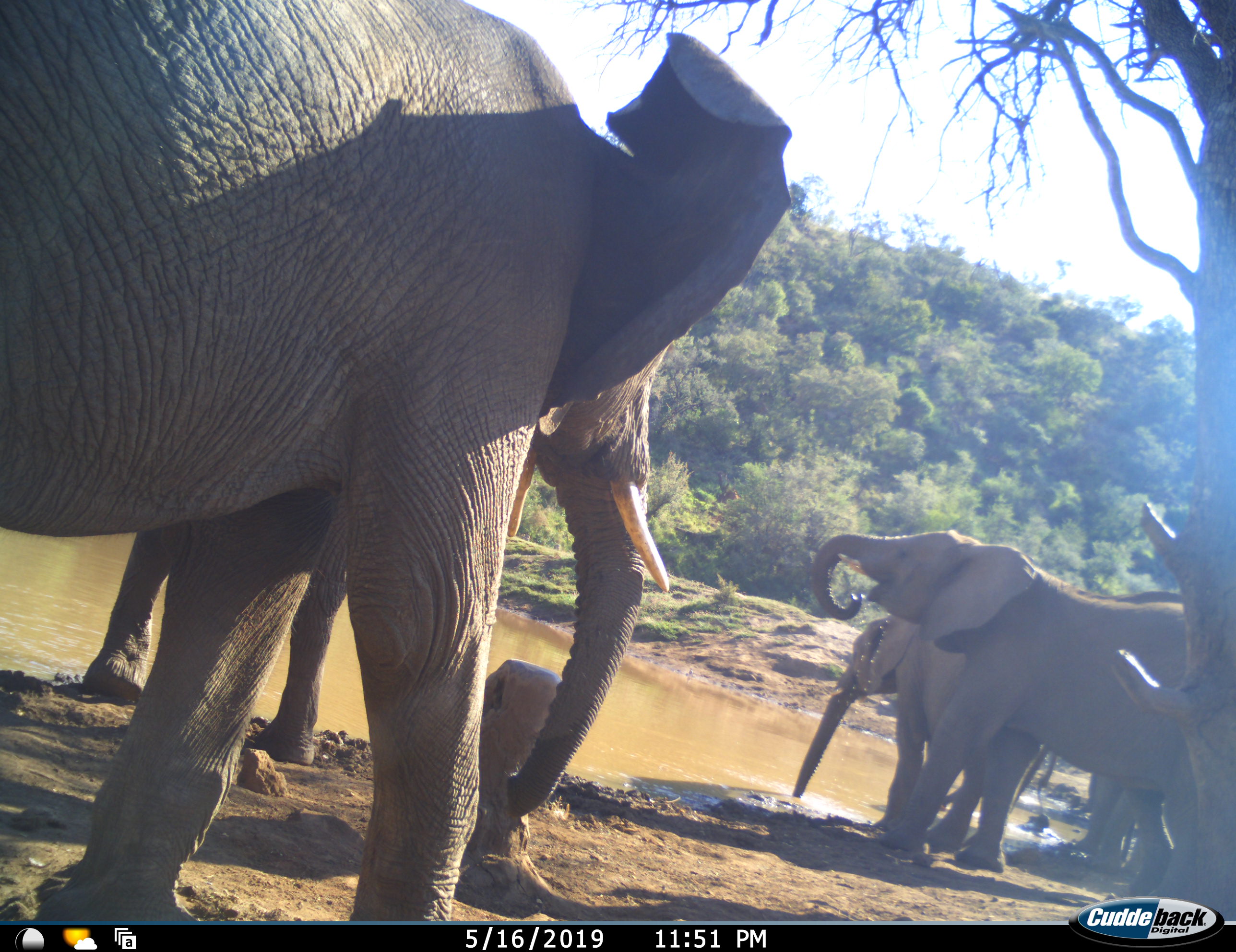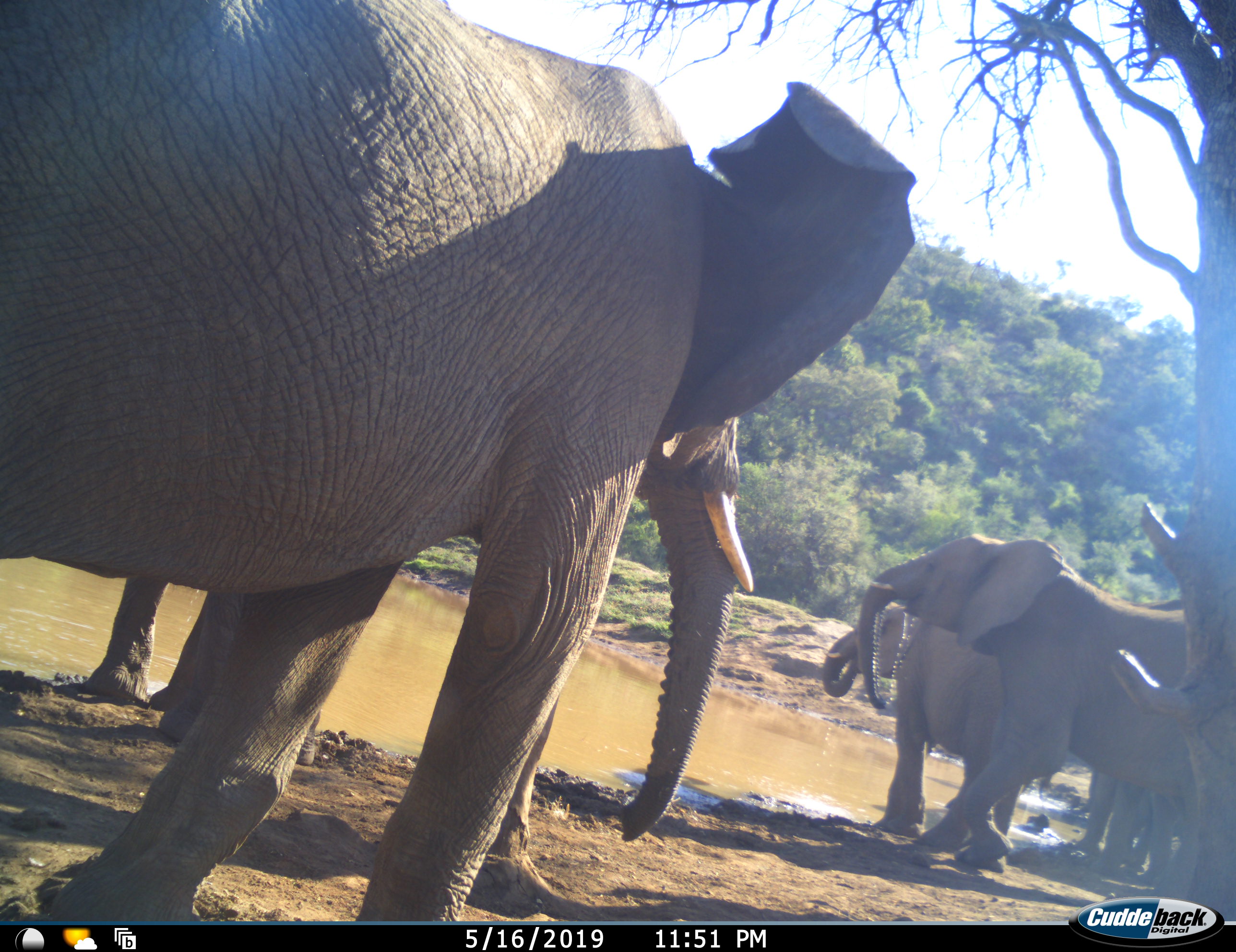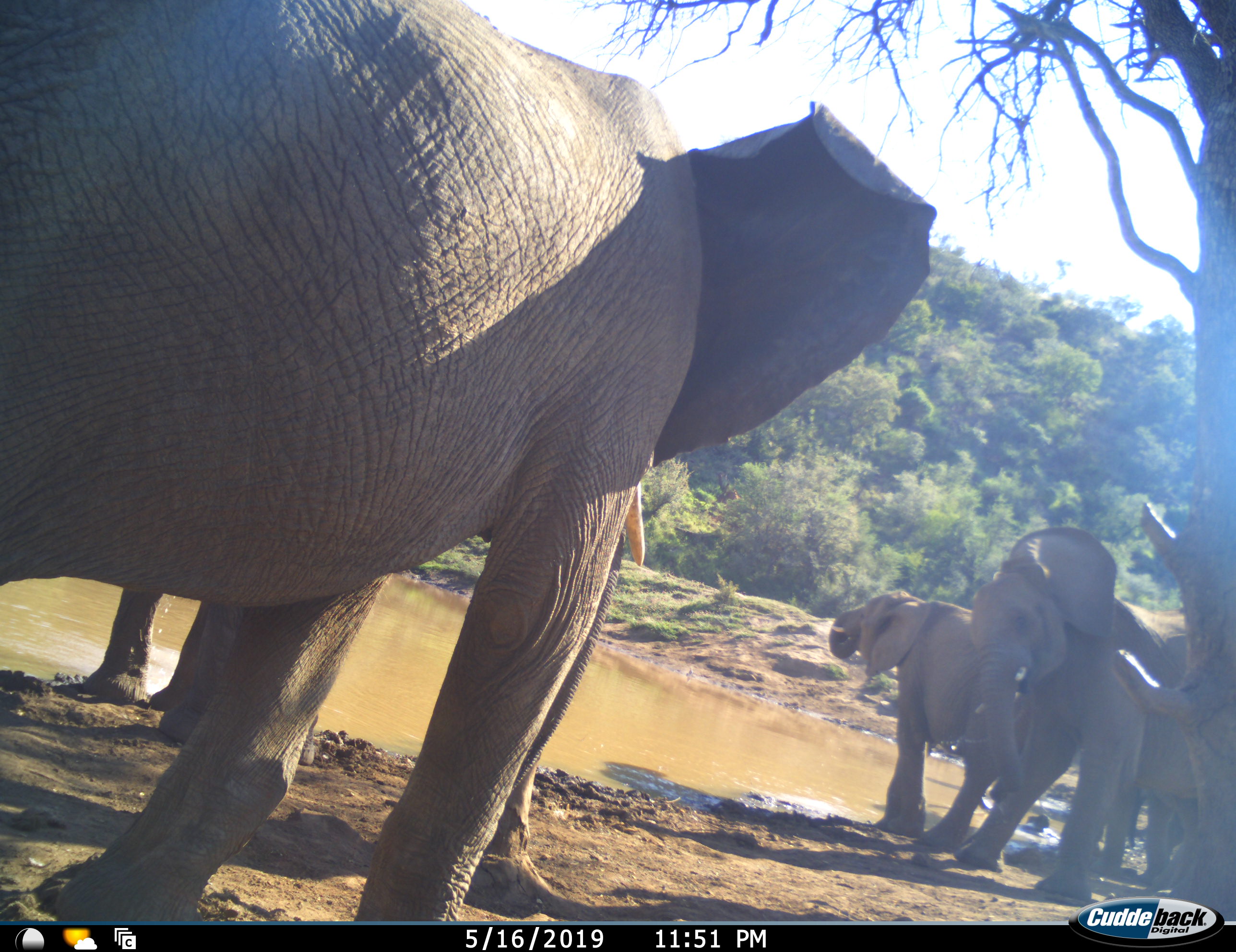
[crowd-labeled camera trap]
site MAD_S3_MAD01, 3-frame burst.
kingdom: Animalia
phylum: Chordata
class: Mammalia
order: Proboscidea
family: Elephantidae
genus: Loxodonta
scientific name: Loxodonta africana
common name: african bush elephant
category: elephant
Elephant (african bush elephant) (Loxodonta africana), count 5. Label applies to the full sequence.